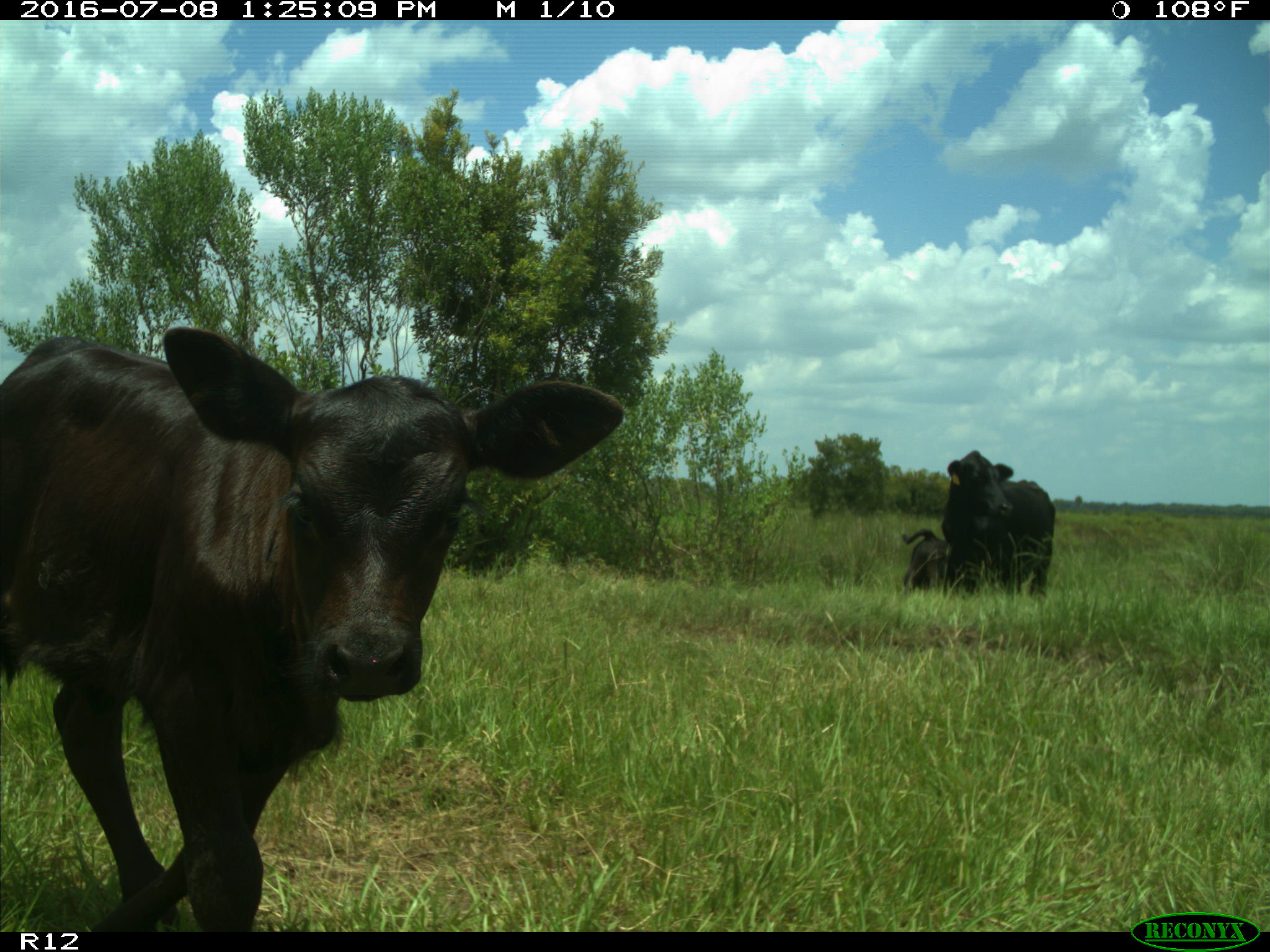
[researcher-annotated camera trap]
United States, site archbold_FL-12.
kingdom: Animalia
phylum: Chordata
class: Mammalia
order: Artiodactyla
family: Bovidae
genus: Bos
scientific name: Bos taurus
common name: domestic cow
Bos taurus (domestic cow).